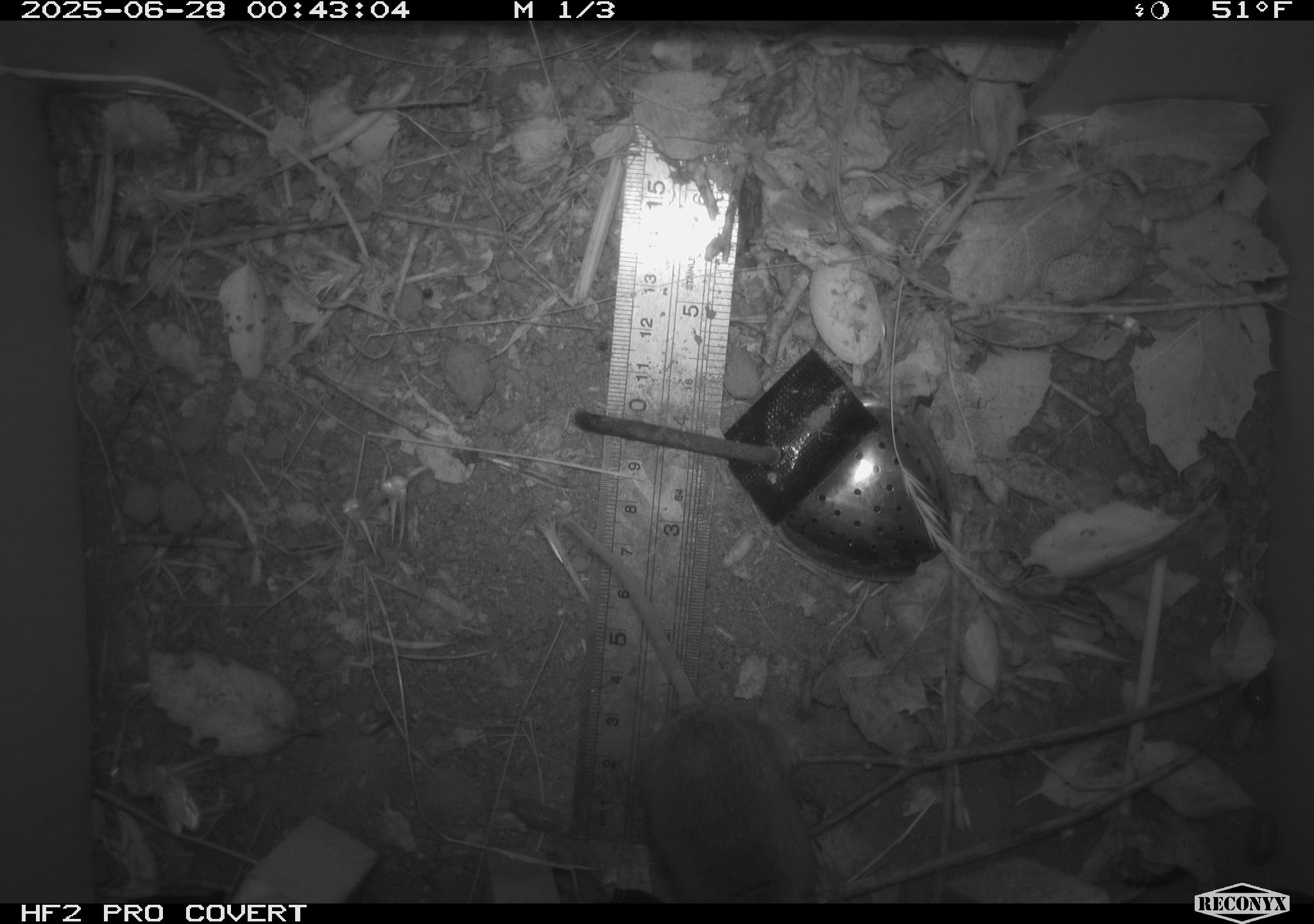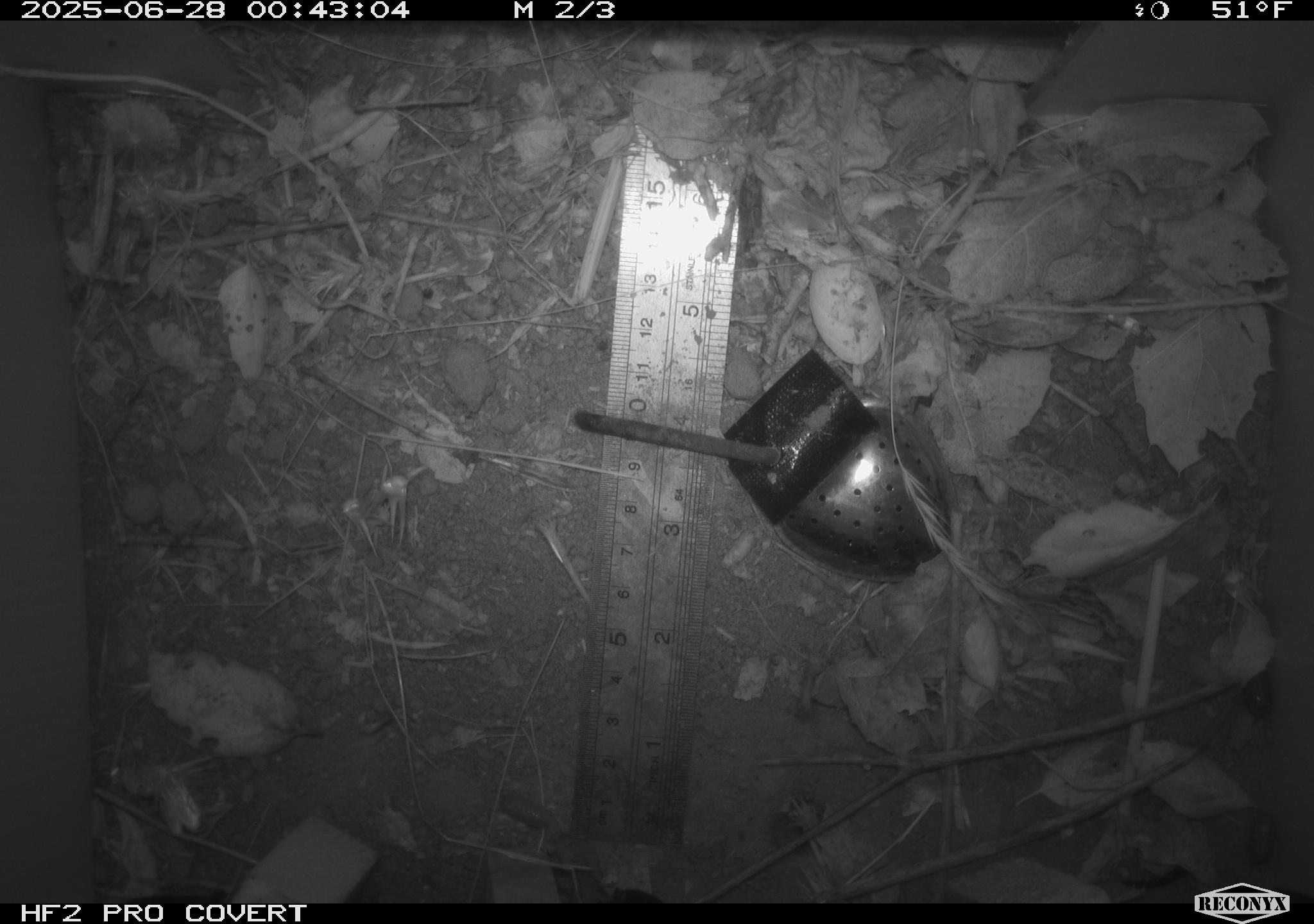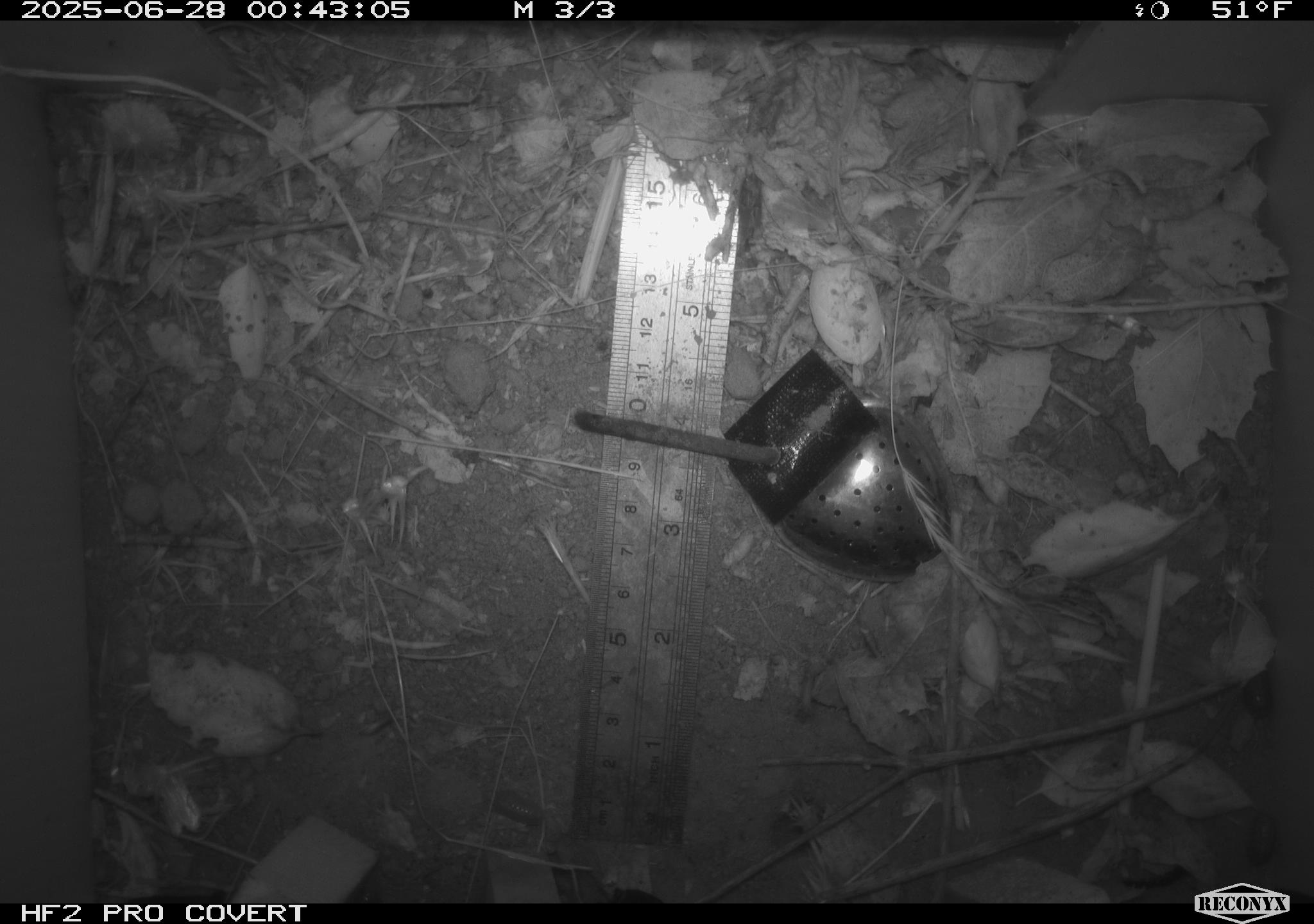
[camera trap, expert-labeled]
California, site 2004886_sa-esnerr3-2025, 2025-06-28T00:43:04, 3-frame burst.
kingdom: Animalia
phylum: Chordata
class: Mammalia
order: Rodentia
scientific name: Rodentia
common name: rodent